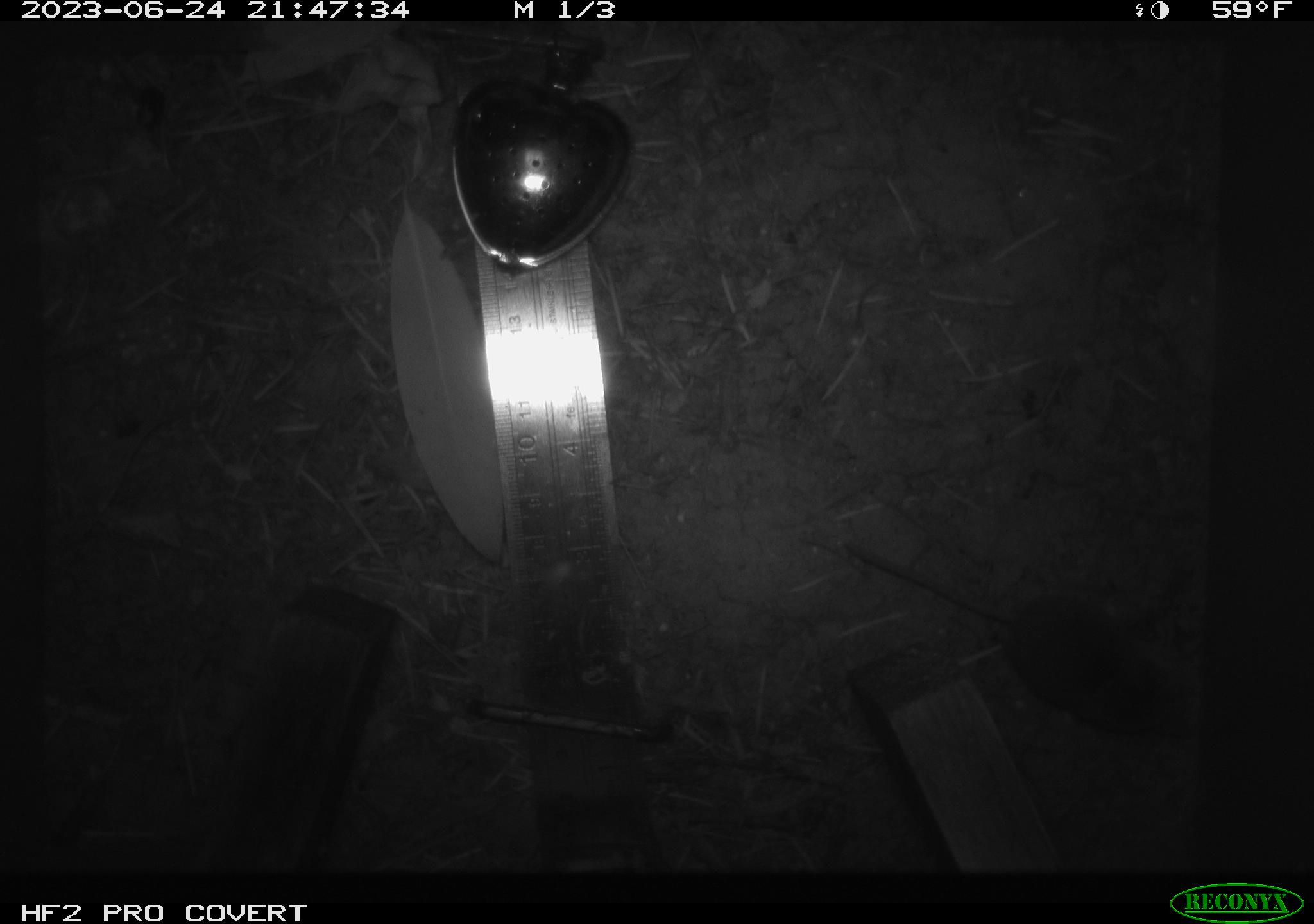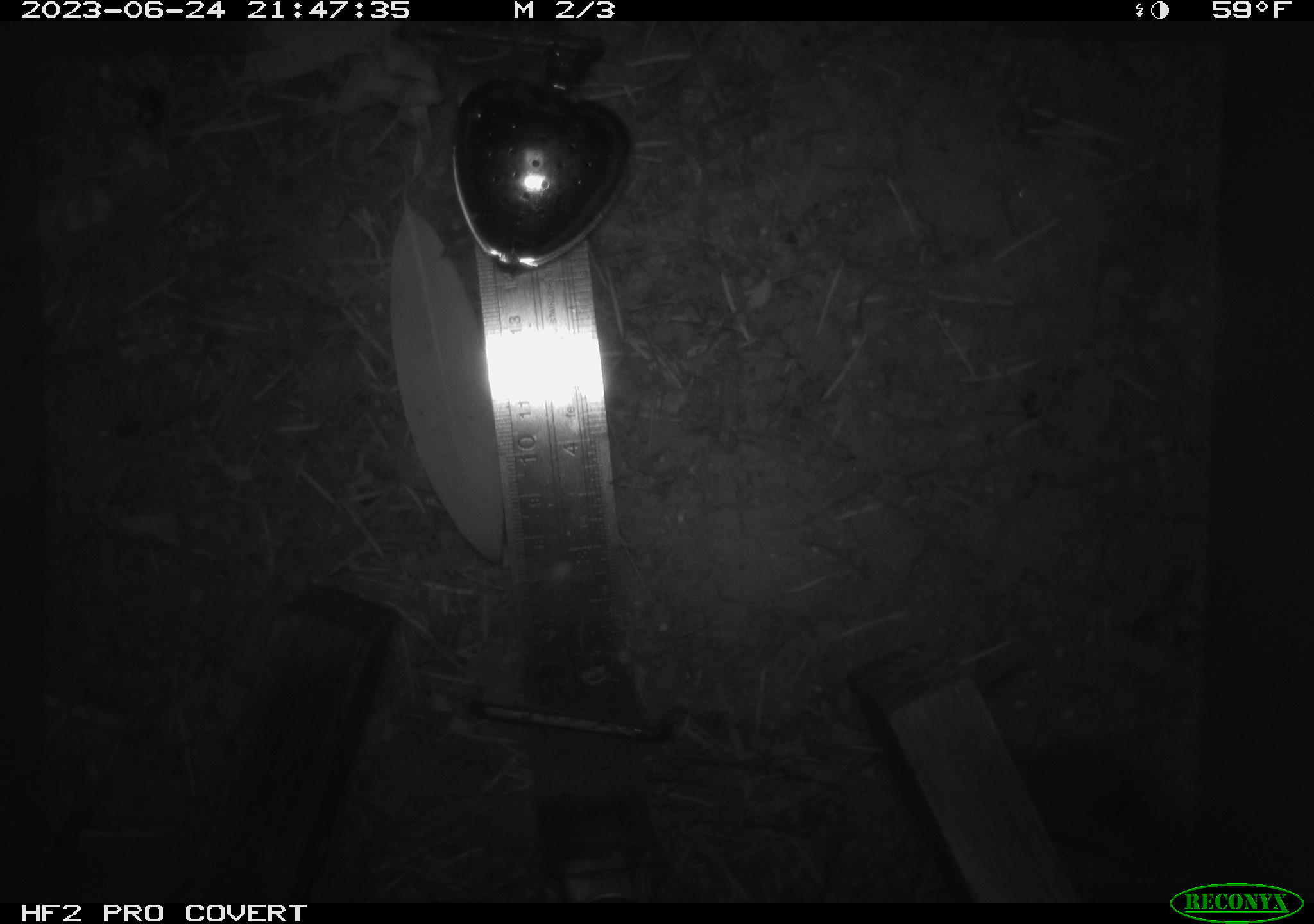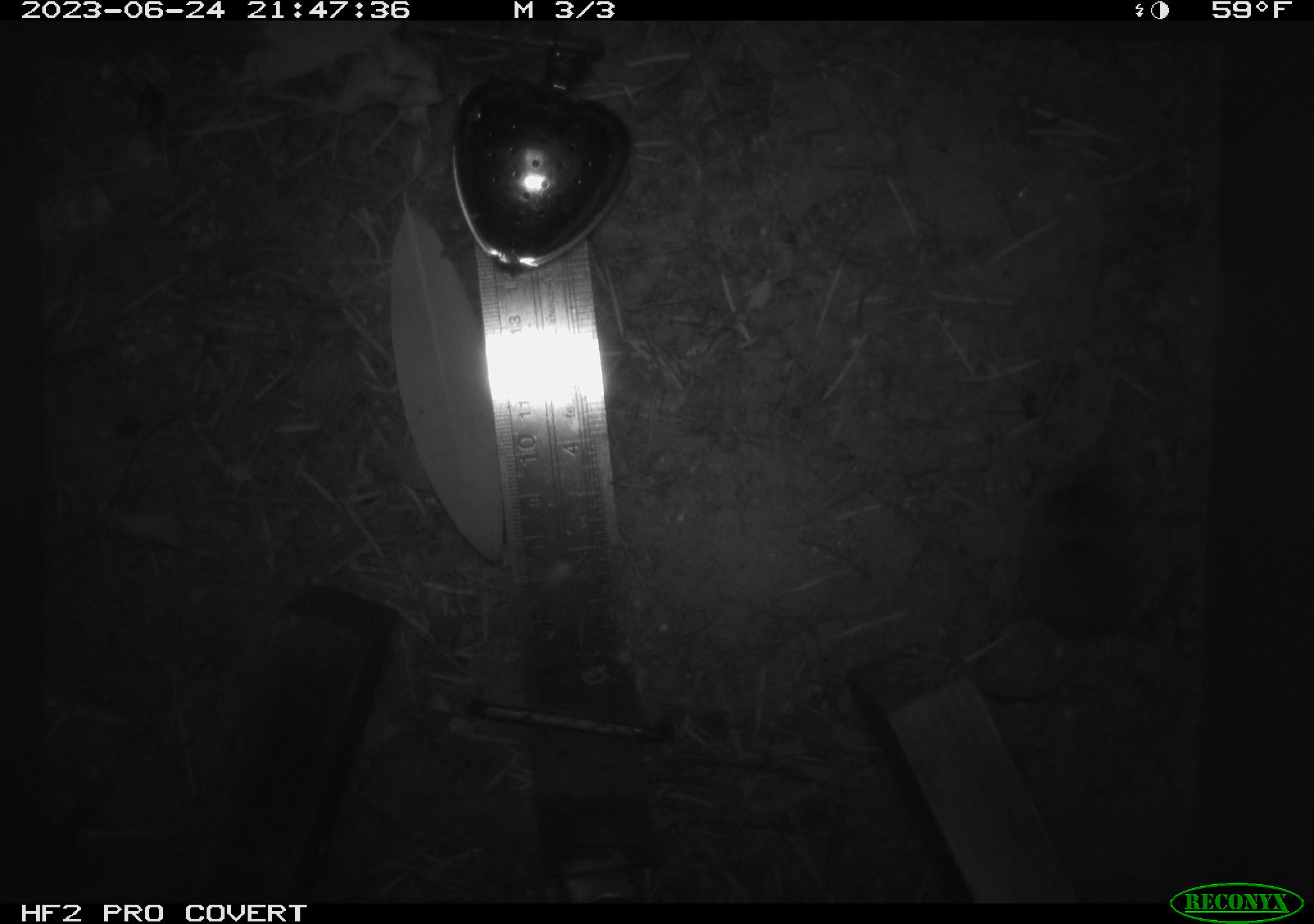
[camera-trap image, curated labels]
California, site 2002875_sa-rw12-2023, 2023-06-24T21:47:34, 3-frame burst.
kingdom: Animalia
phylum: Chordata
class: Mammalia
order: Eulipotyphla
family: Soricidae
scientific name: Soricidae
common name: shrews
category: soricidae family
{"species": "soricidae family (shrews) (Soricidae)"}